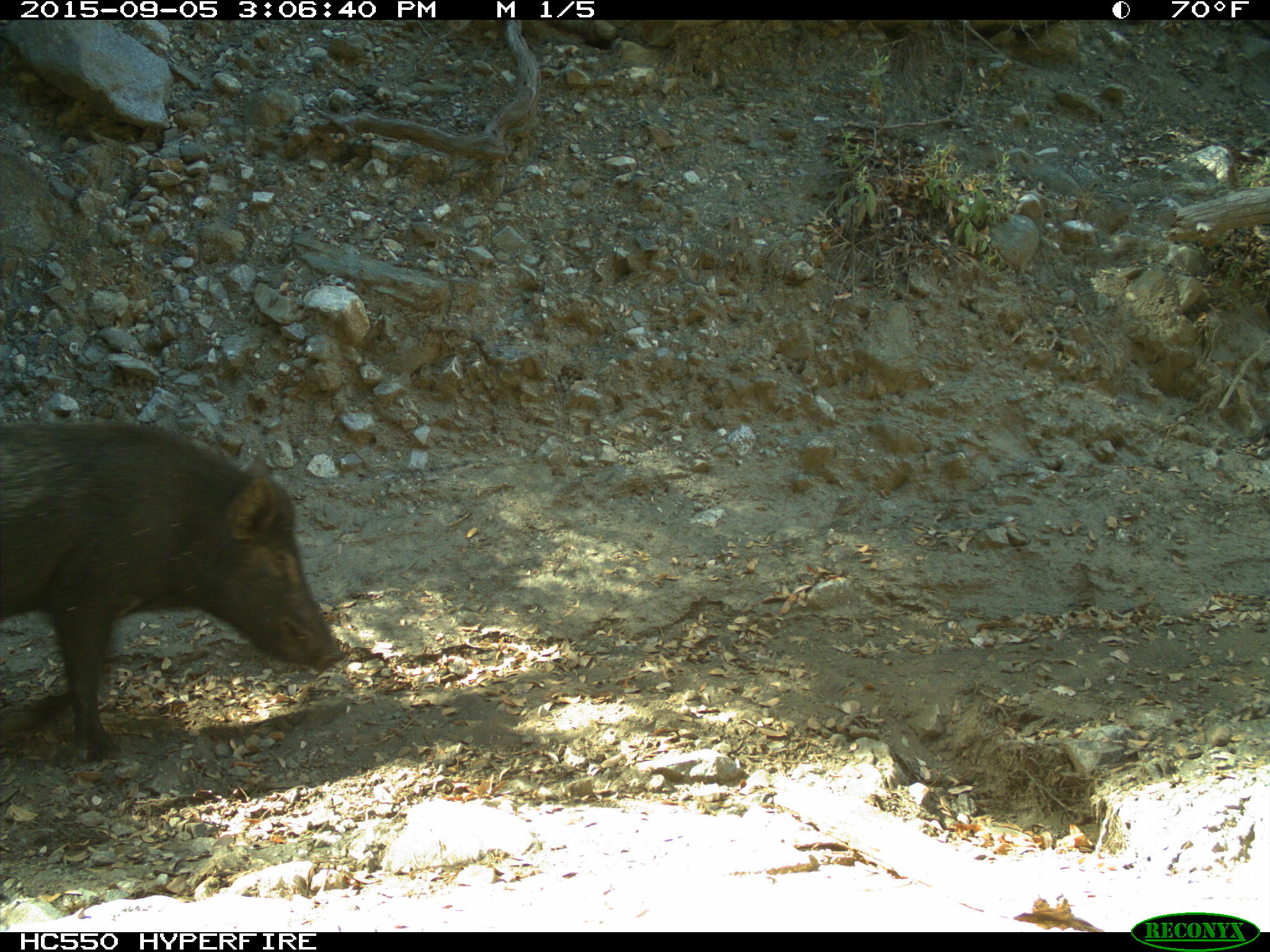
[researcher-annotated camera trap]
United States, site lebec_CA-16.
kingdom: Animalia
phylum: Chordata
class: Mammalia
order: Artiodactyla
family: Suidae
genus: Sus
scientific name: Sus scrofa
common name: wild boar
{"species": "Sus scrofa (wild boar)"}